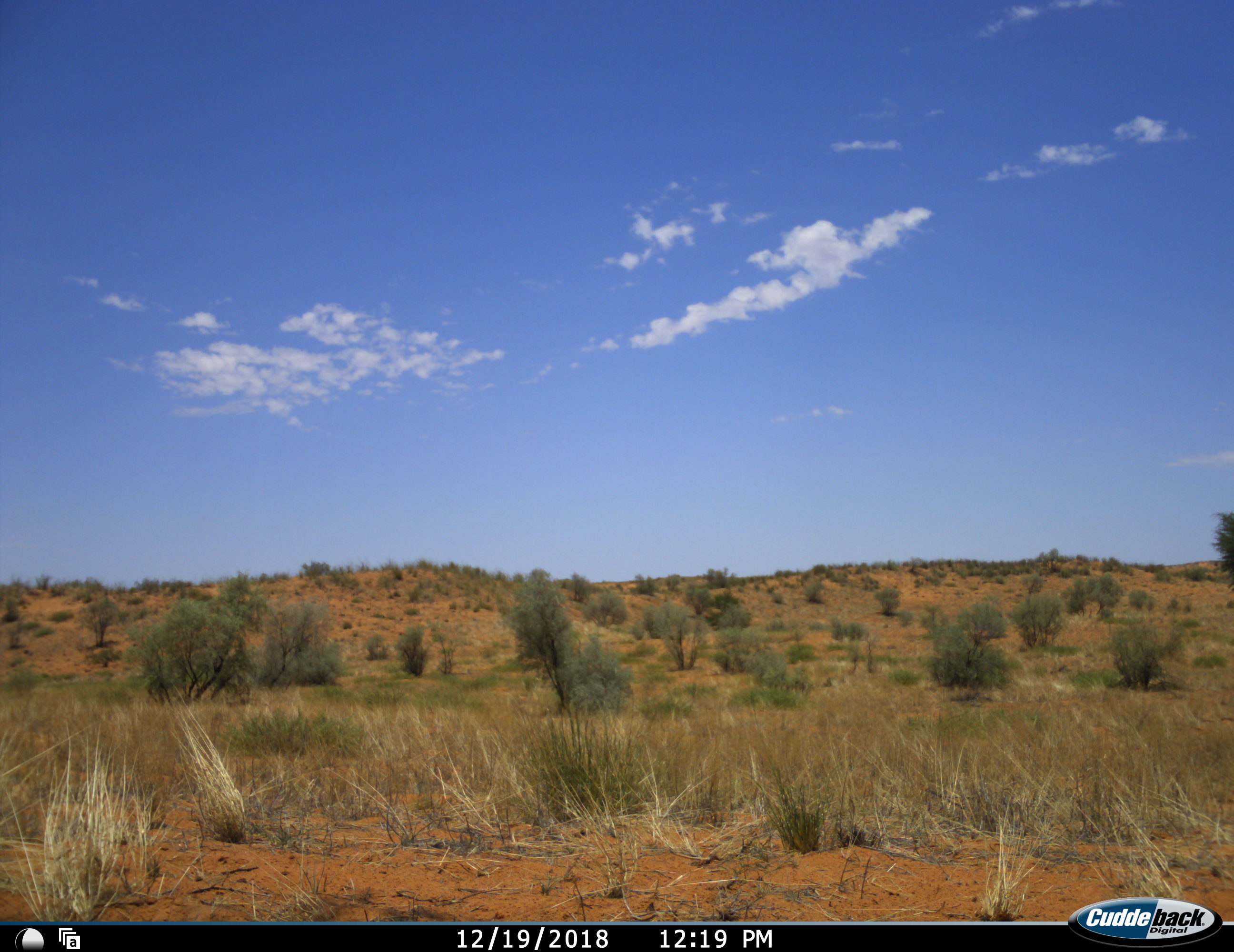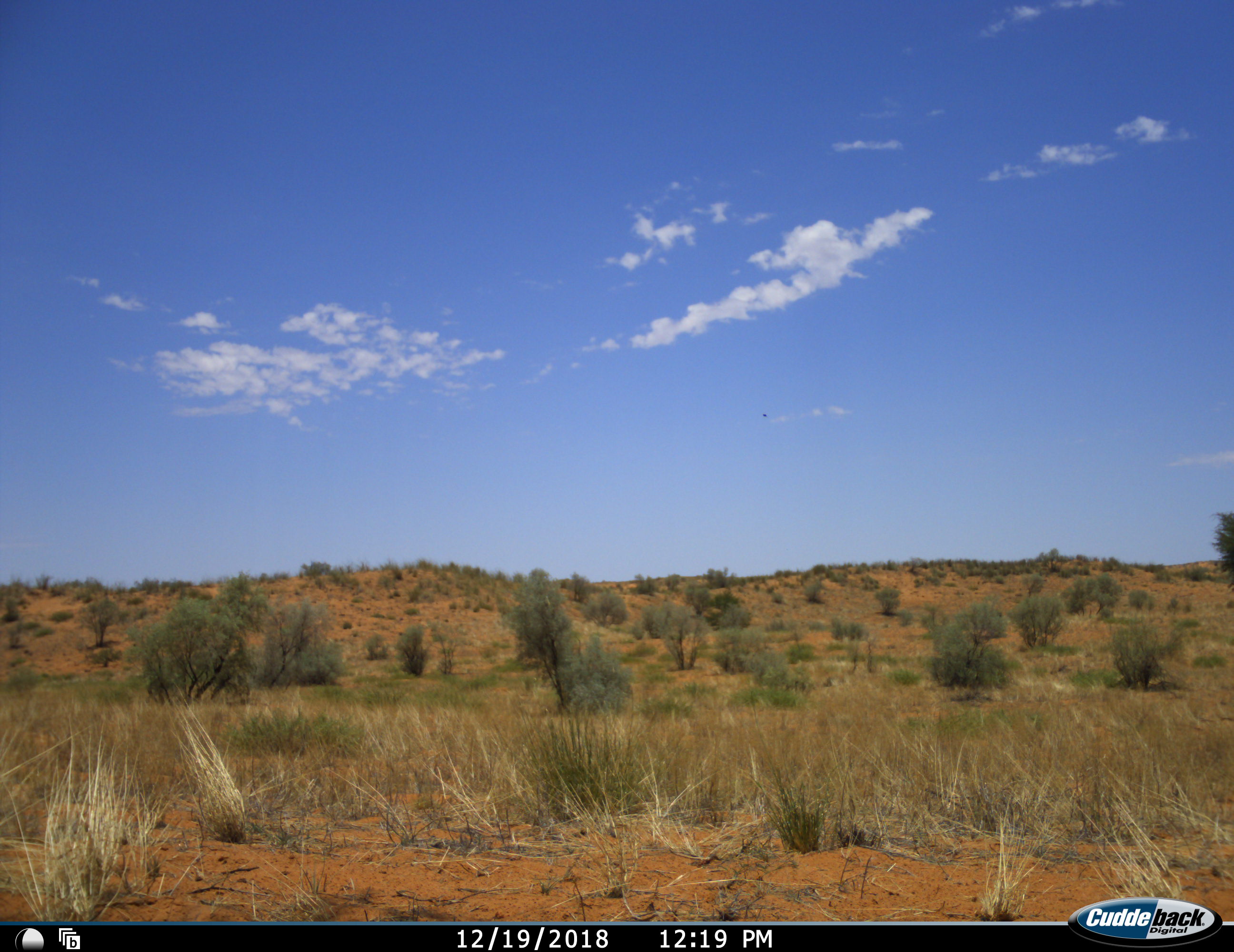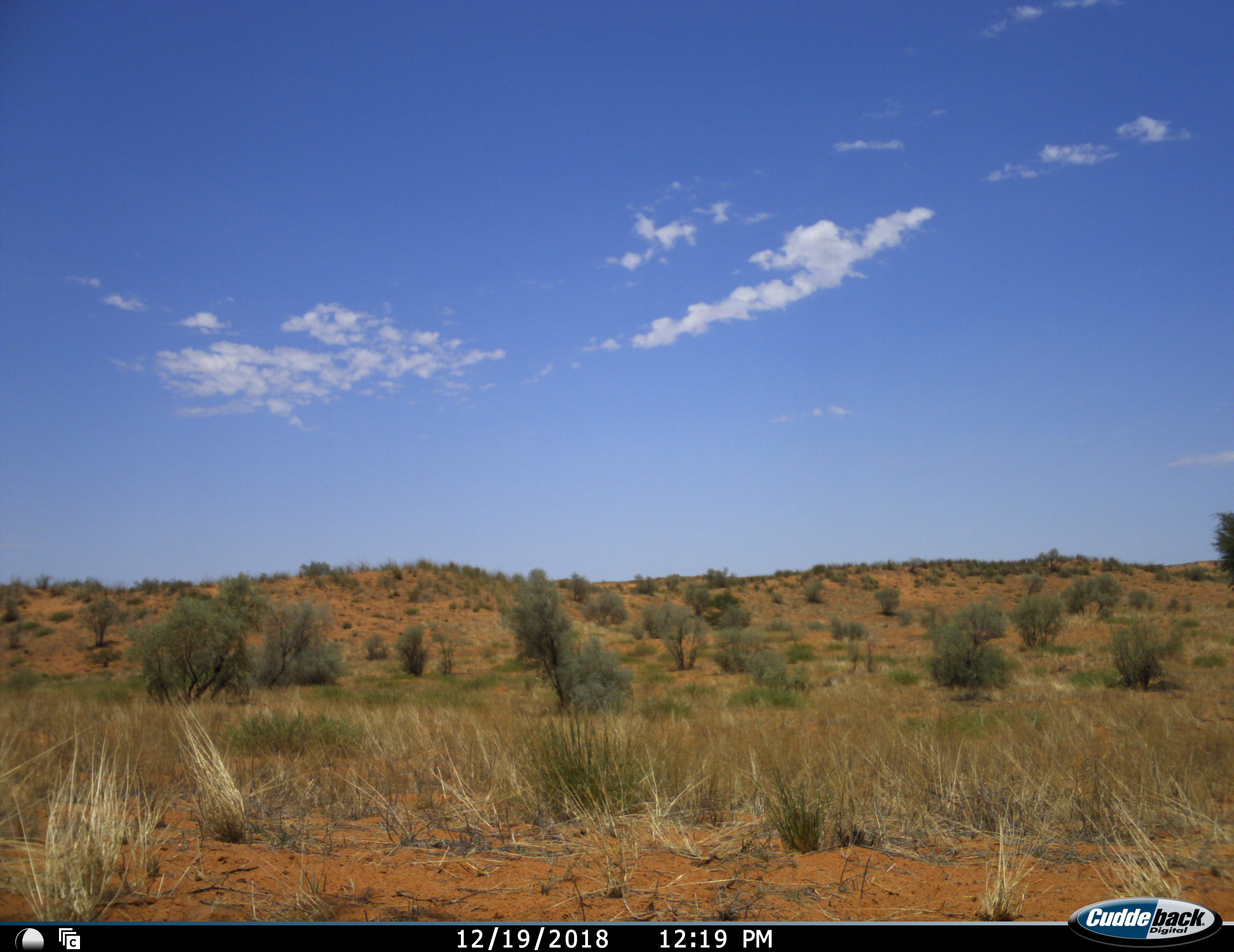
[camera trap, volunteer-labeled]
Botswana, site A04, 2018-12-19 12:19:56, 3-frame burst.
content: no animal present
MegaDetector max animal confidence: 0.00